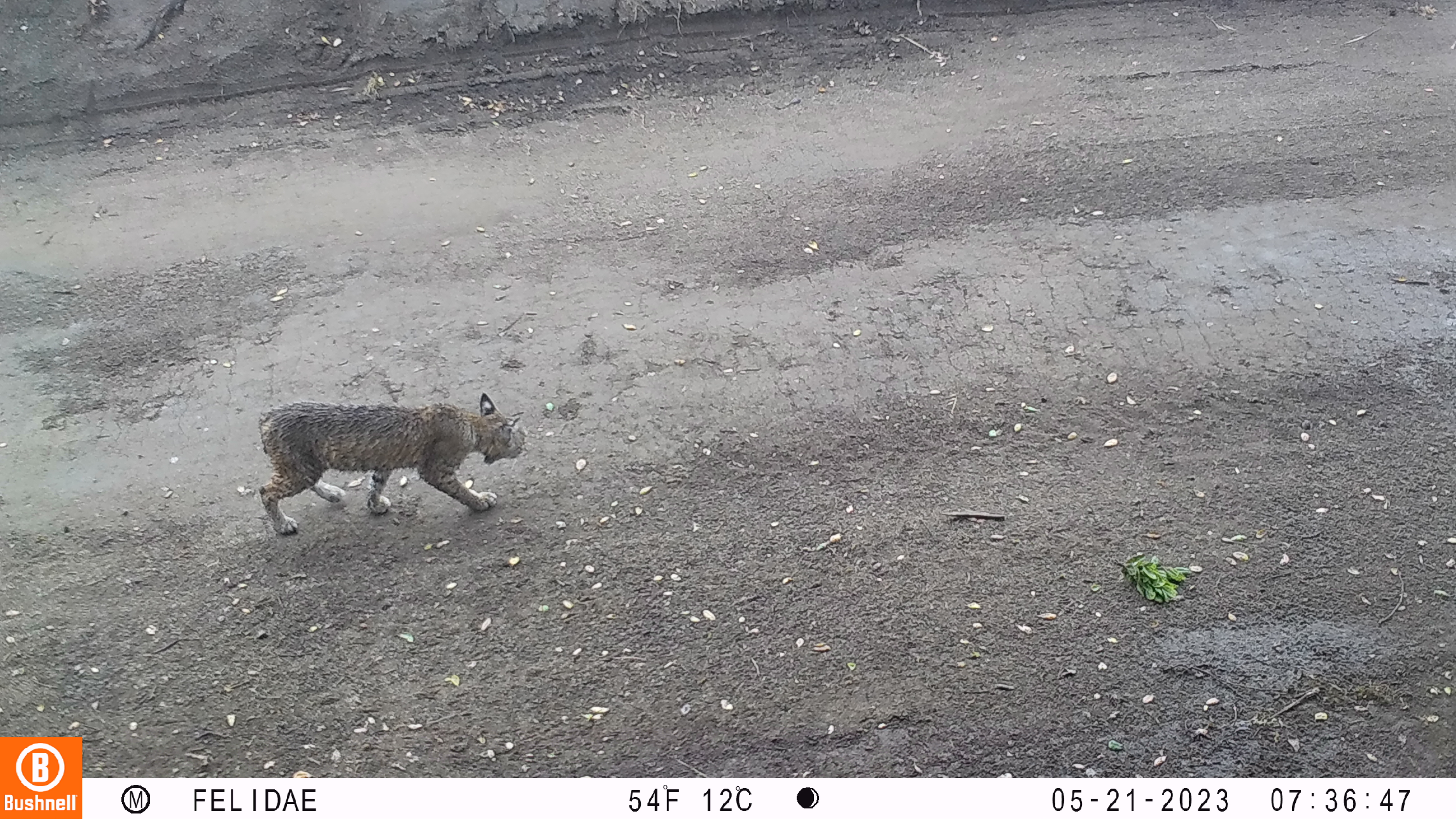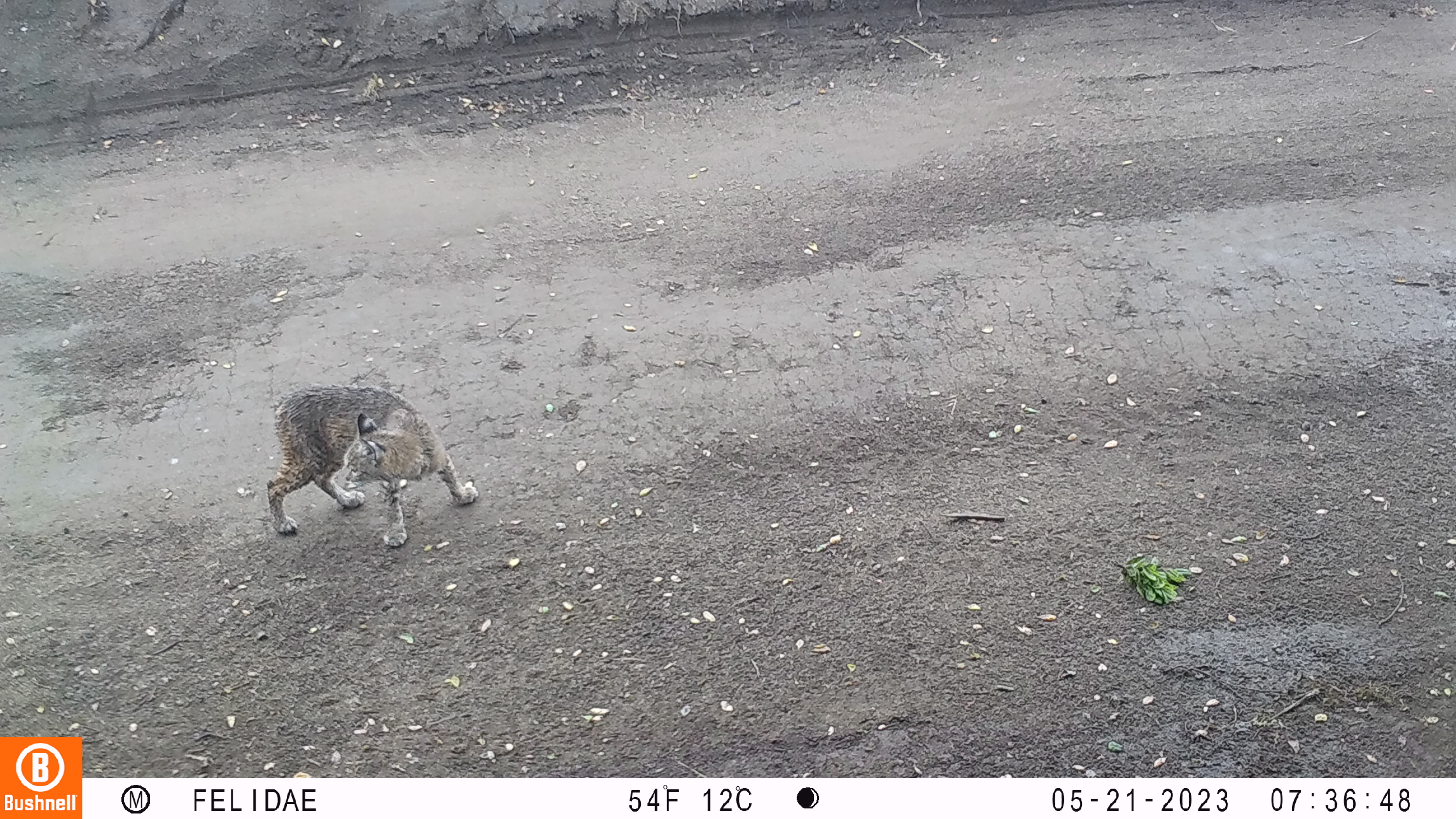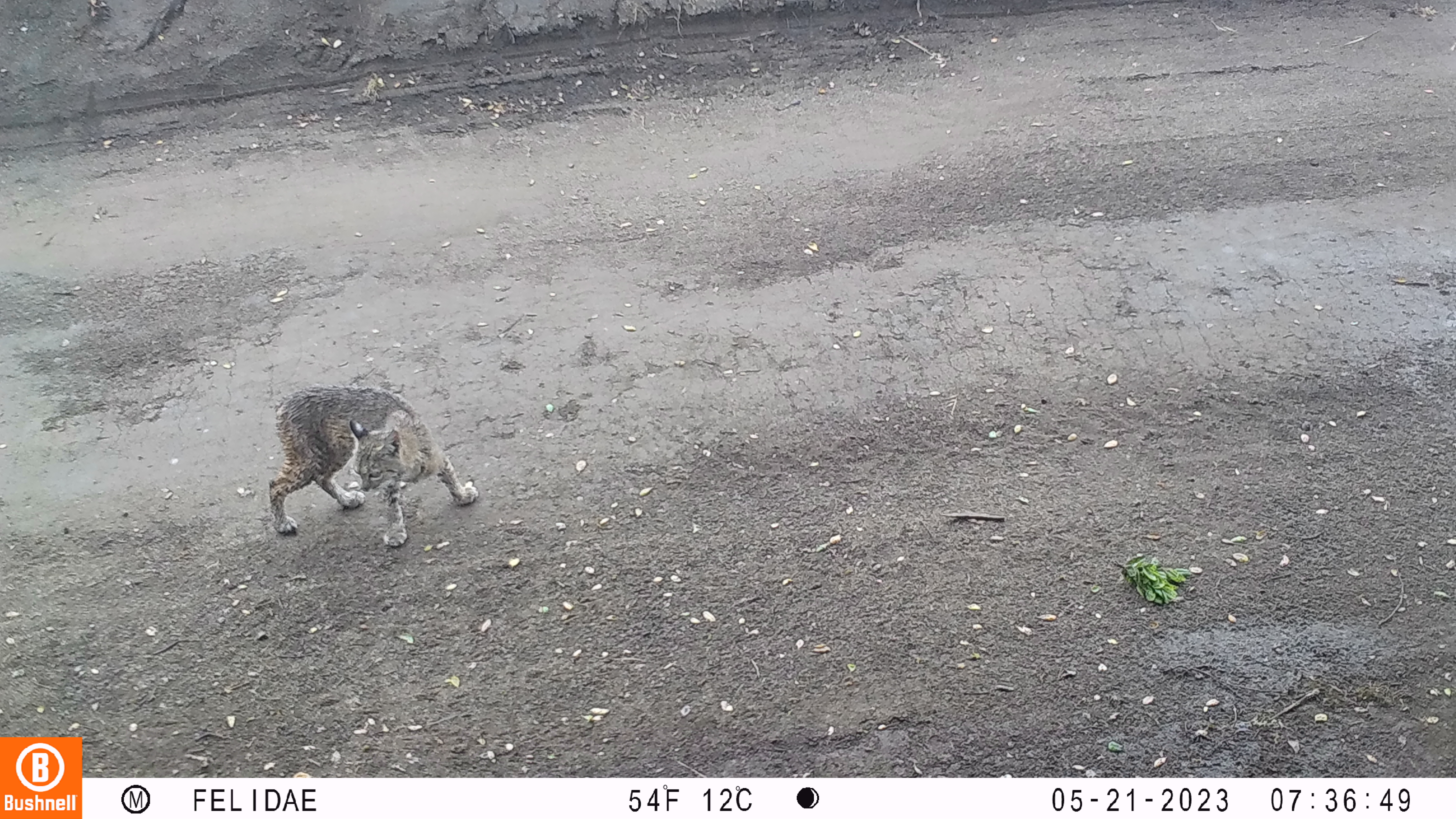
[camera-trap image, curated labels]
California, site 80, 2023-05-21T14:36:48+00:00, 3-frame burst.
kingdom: Animalia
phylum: Chordata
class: Mammalia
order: Carnivora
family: Felidae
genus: Lynx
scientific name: Lynx rufus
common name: bobcat